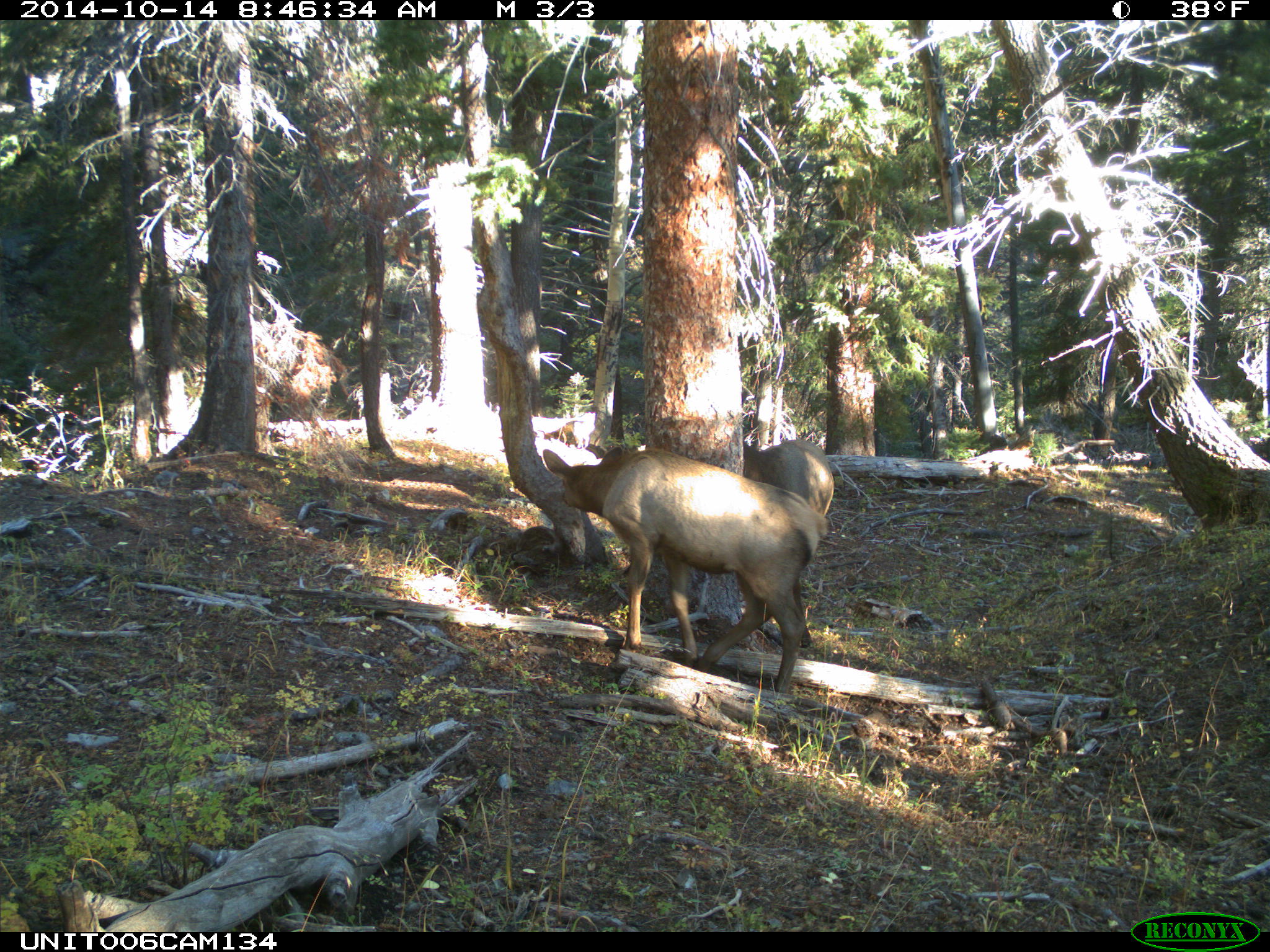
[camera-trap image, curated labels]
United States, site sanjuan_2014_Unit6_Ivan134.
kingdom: Animalia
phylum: Chordata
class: Mammalia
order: Artiodactyla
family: Cervidae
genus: Cervus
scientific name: Cervus elaphus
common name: red deer